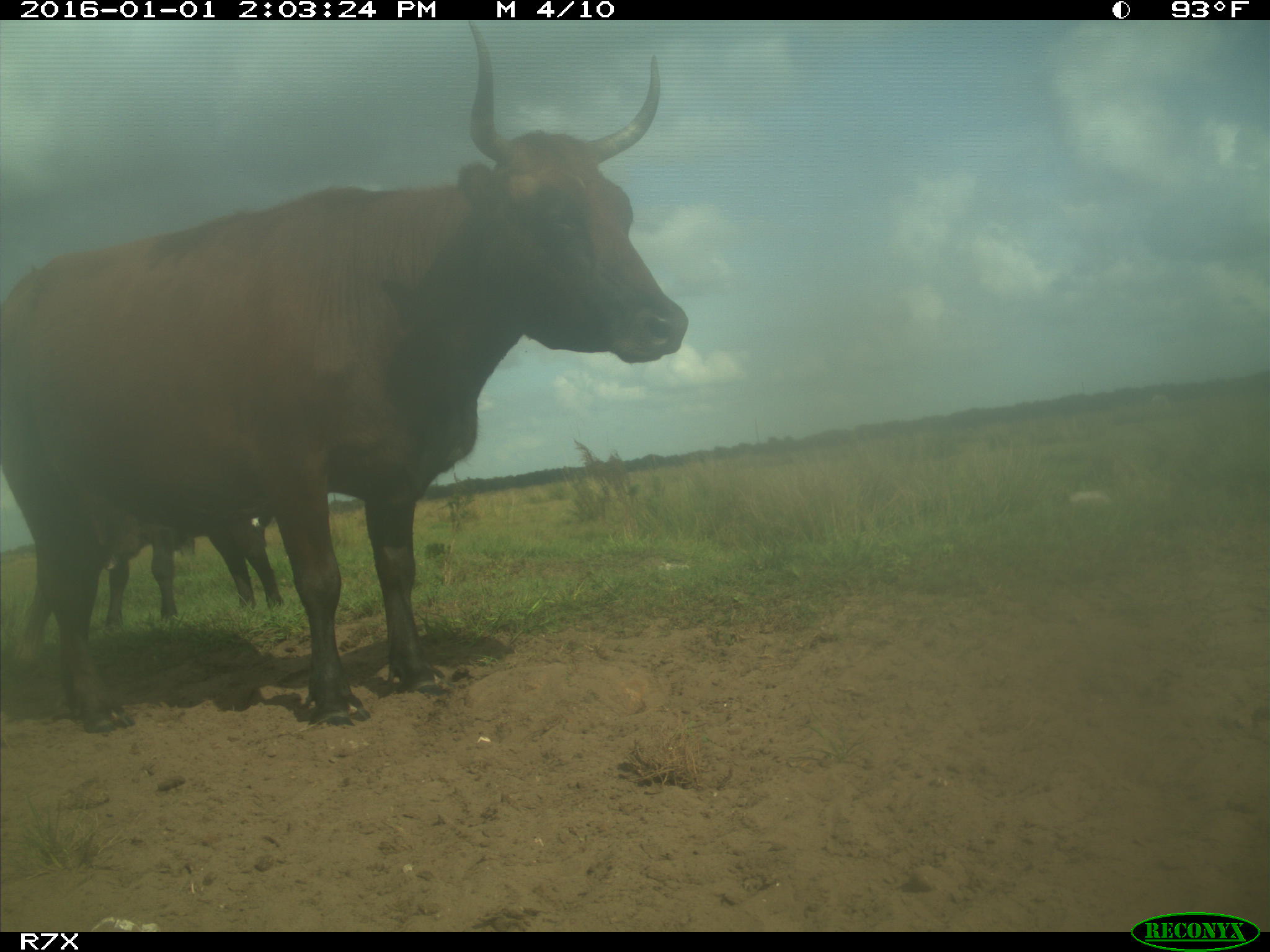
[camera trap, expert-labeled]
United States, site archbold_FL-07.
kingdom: Animalia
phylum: Chordata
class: Mammalia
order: Artiodactyla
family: Bovidae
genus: Bos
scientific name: Bos taurus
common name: domestic cow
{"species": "Bos taurus (domestic cow)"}